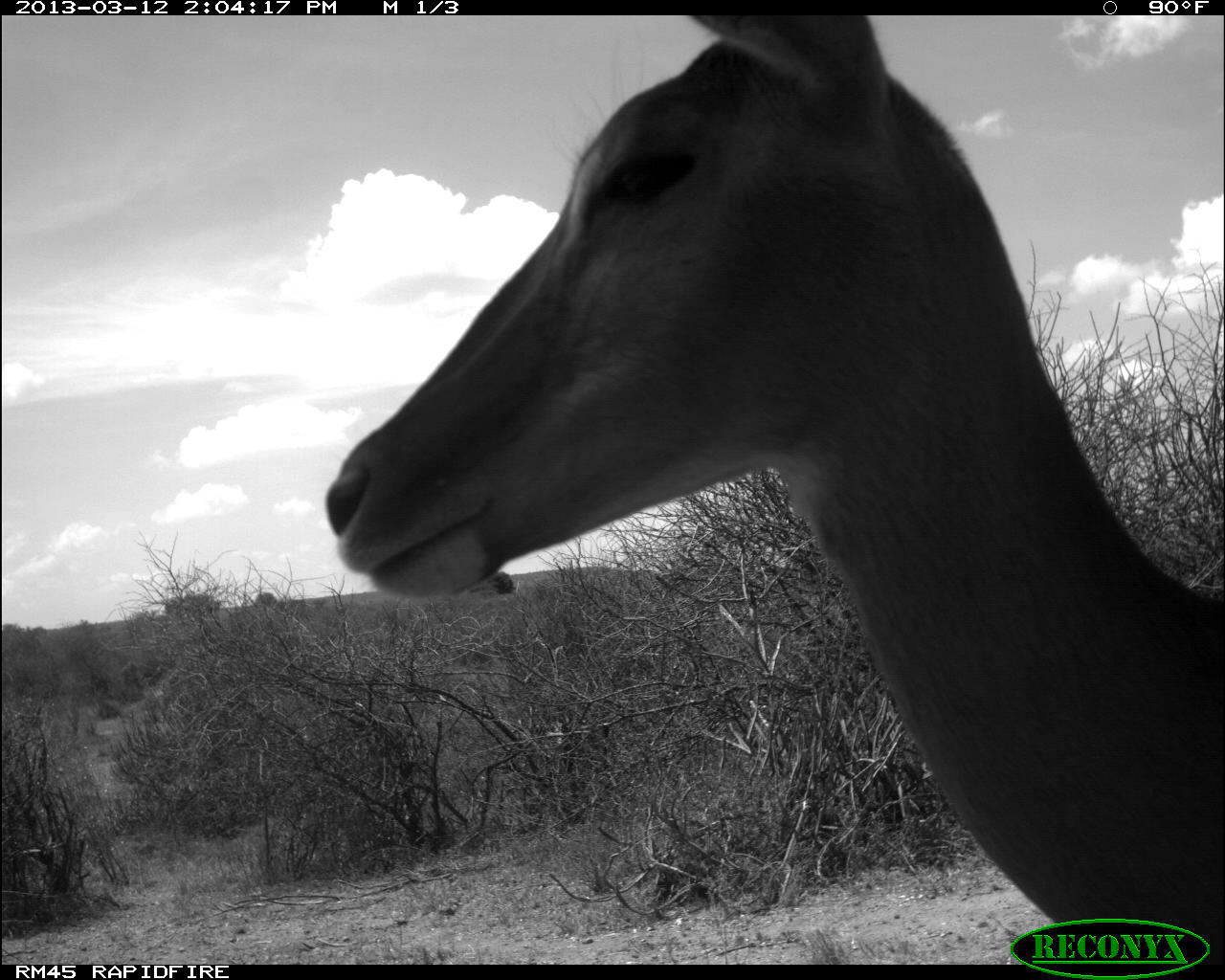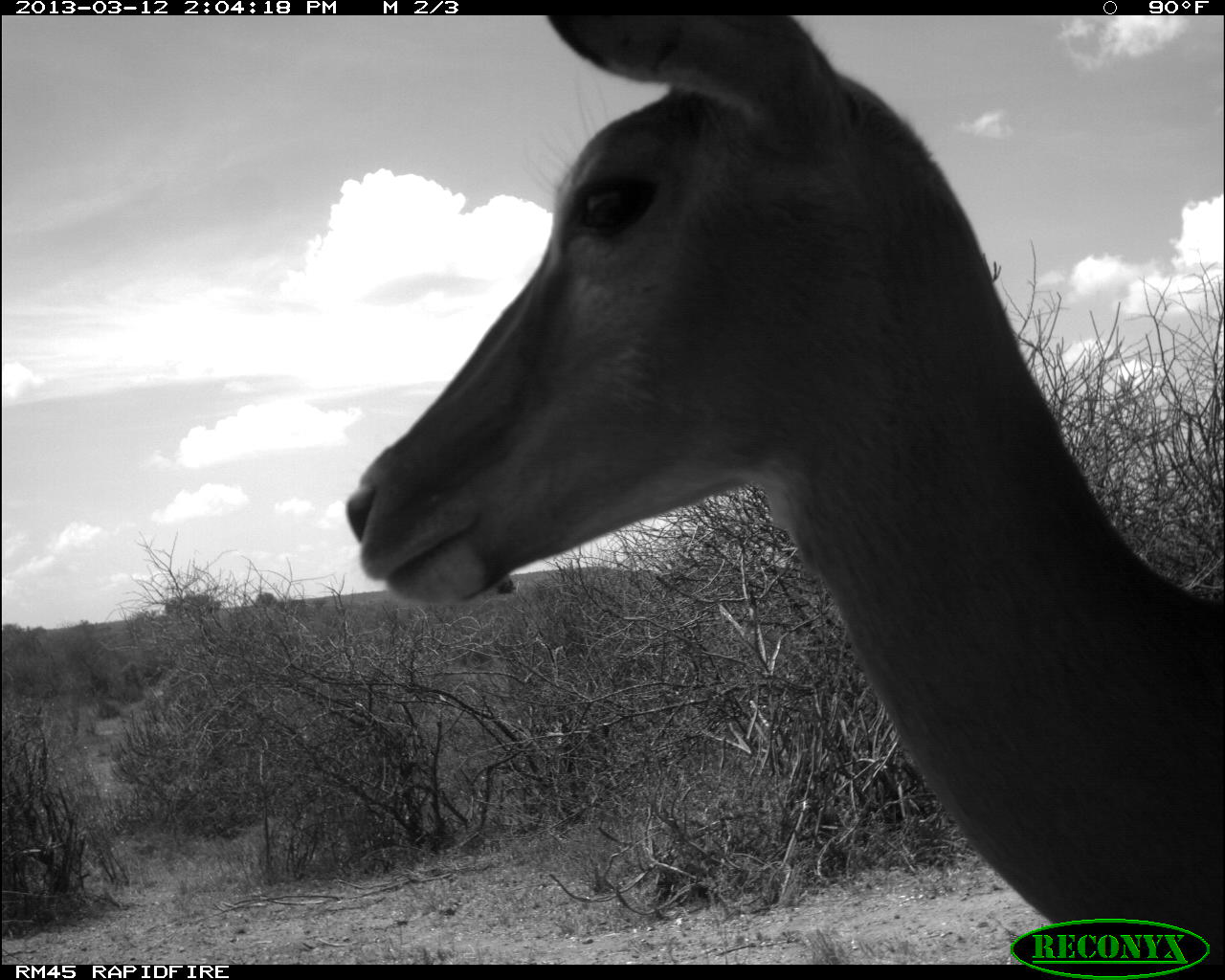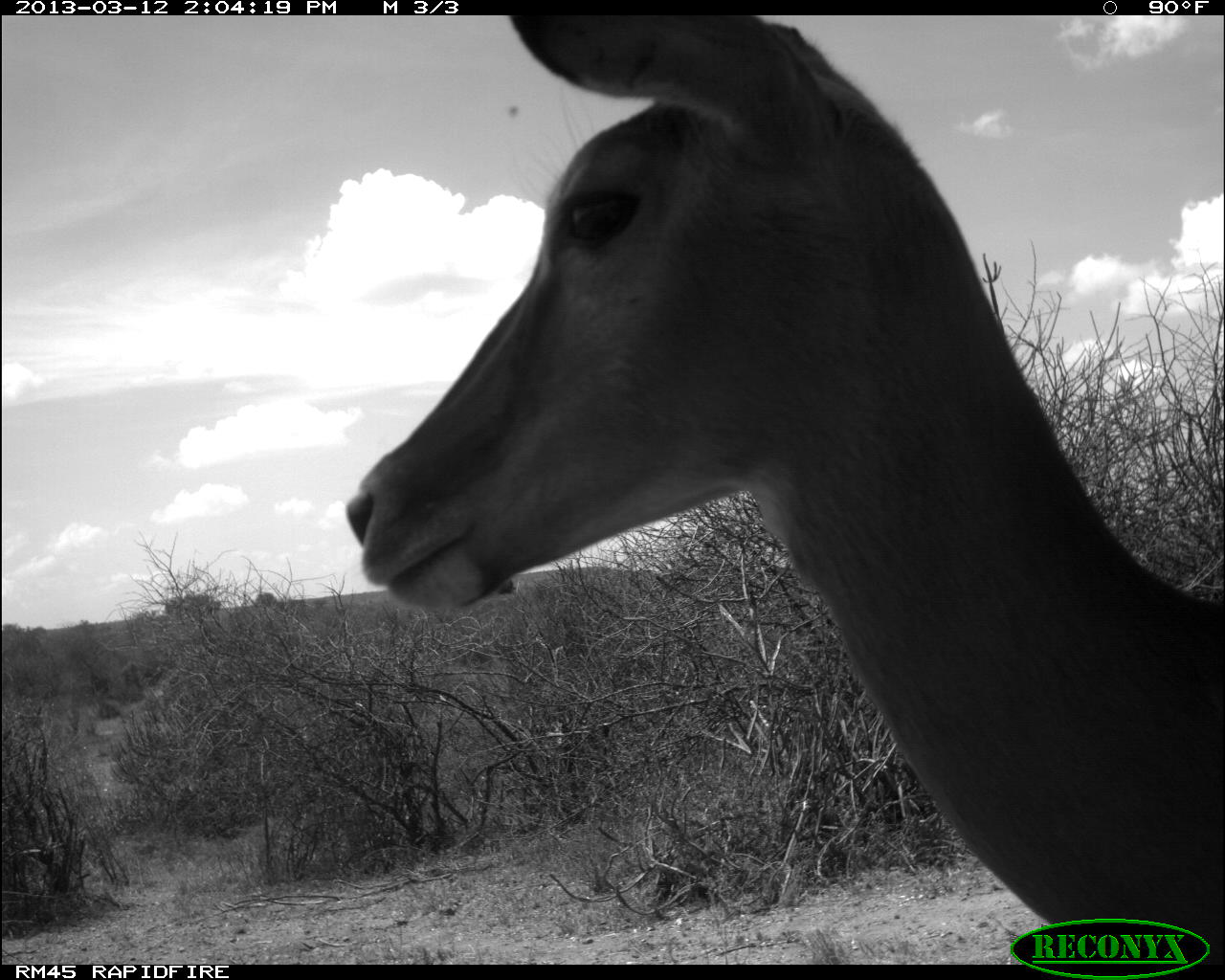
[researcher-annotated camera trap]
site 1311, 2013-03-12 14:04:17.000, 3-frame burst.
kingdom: Animalia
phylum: Chordata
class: Mammalia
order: Artiodactyla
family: Bovidae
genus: Aepyceros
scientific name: Aepyceros melampus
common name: impala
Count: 1.